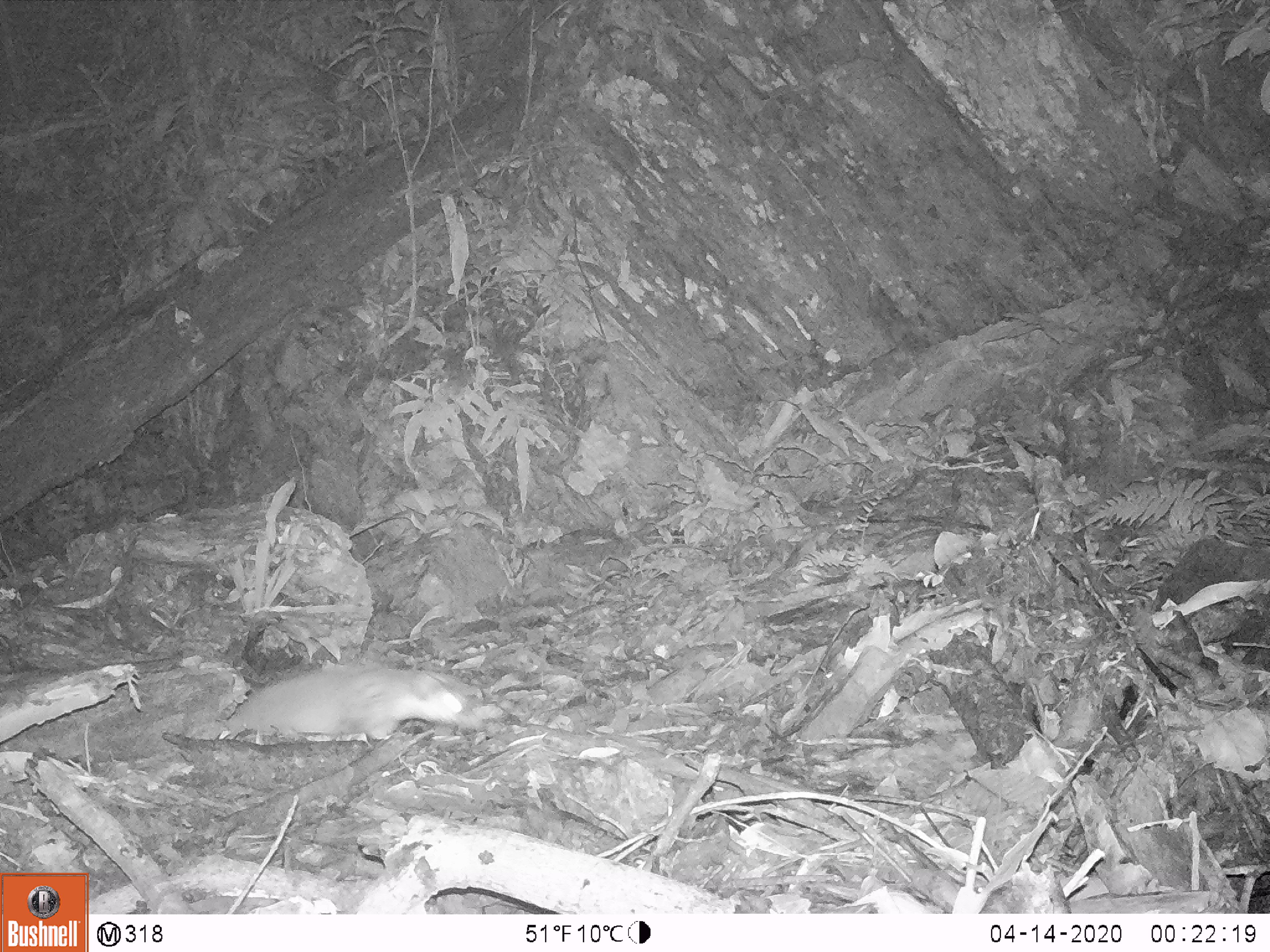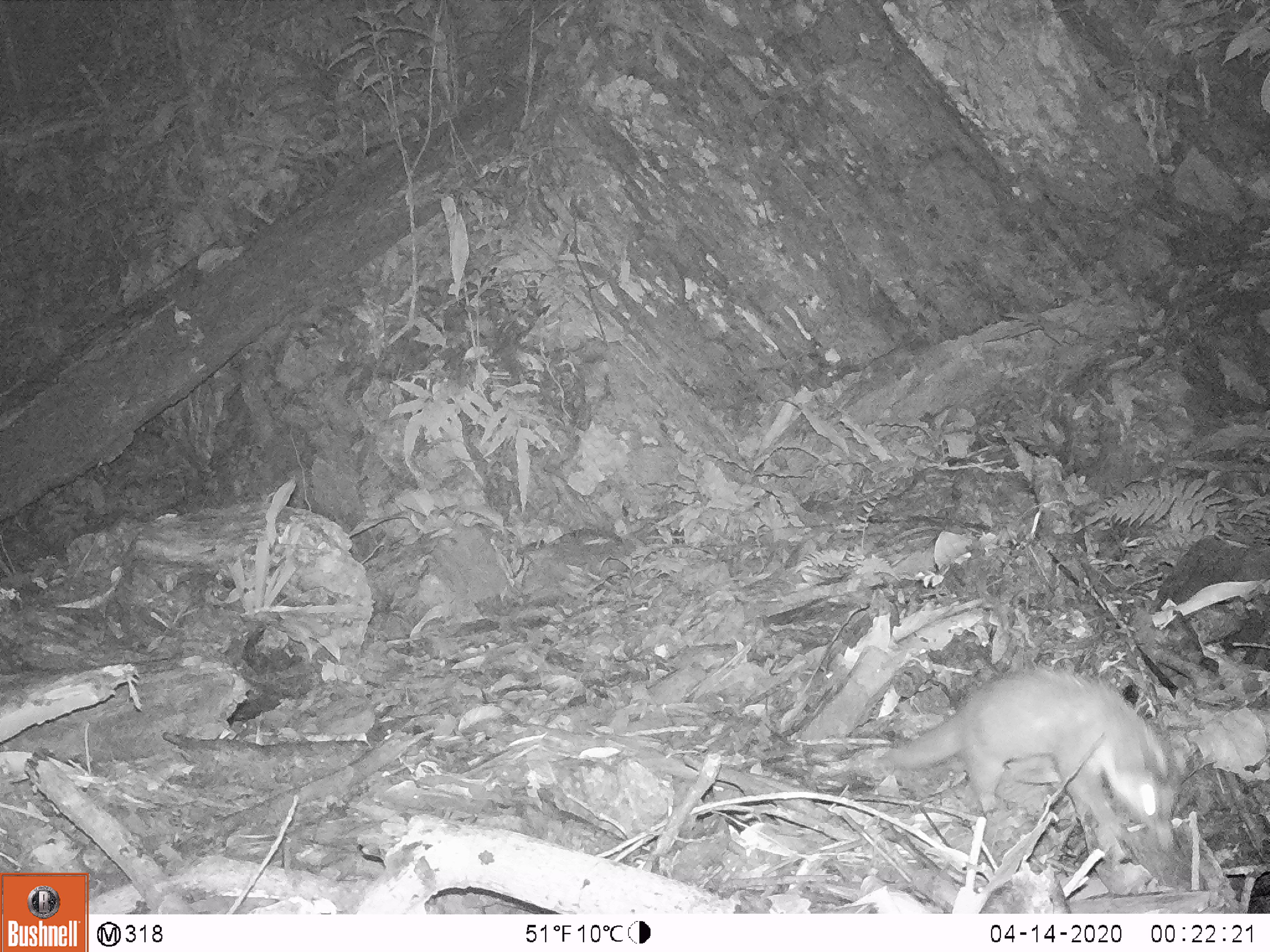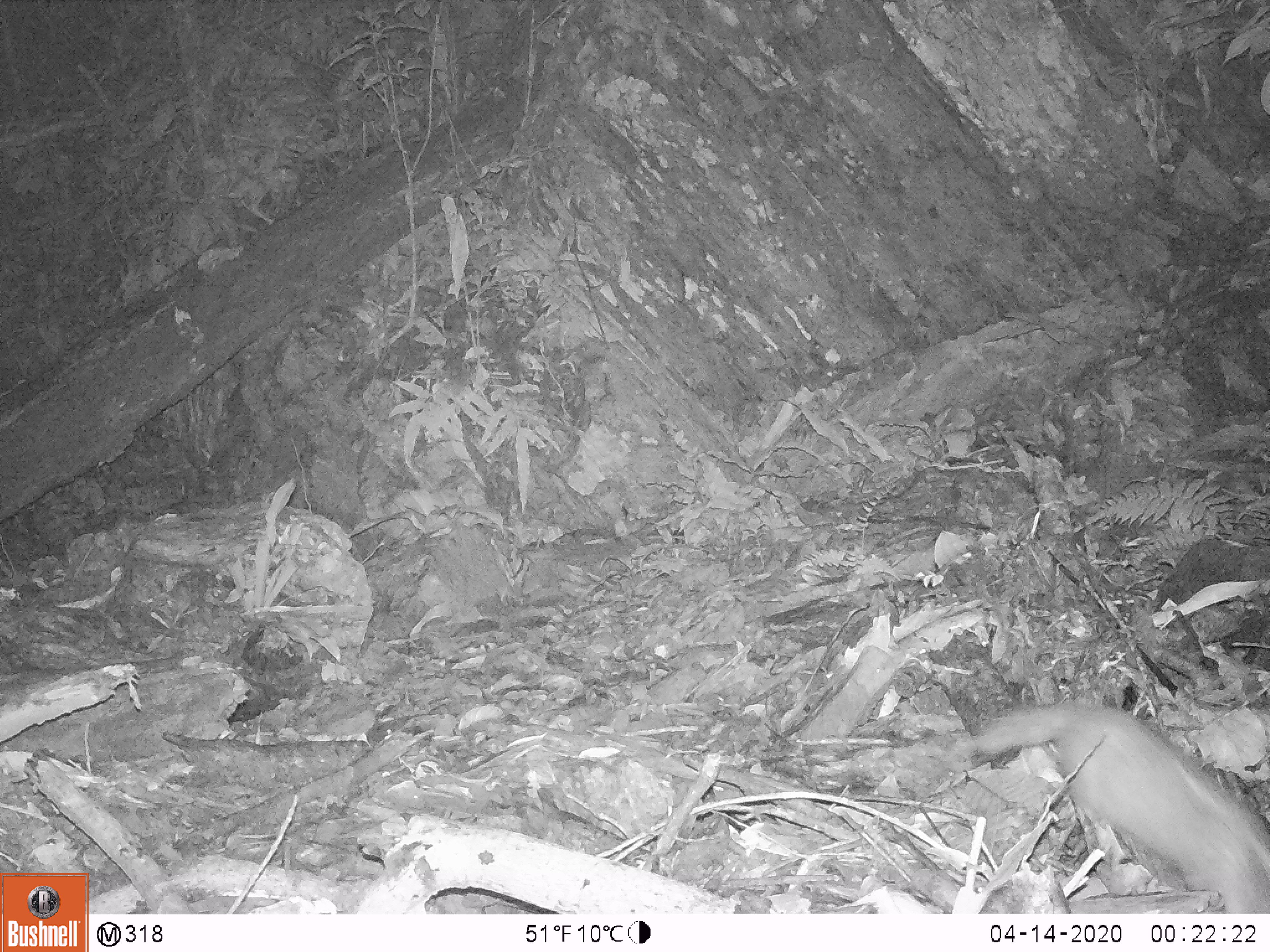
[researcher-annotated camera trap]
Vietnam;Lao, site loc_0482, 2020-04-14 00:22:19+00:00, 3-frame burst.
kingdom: Animalia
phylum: Chordata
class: Mammalia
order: Carnivora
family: Mustelidae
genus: Melogale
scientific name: Melogale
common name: ferret badger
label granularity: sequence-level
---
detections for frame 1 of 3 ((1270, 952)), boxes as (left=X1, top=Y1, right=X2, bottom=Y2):
ferret badger: (left=217, top=649, right=485, bottom=746)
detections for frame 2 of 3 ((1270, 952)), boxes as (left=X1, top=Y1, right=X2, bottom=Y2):
ferret badger: (left=838, top=659, right=1176, bottom=850)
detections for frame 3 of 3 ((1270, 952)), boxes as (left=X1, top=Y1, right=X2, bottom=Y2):
ferret badger: (left=827, top=700, right=1267, bottom=910)